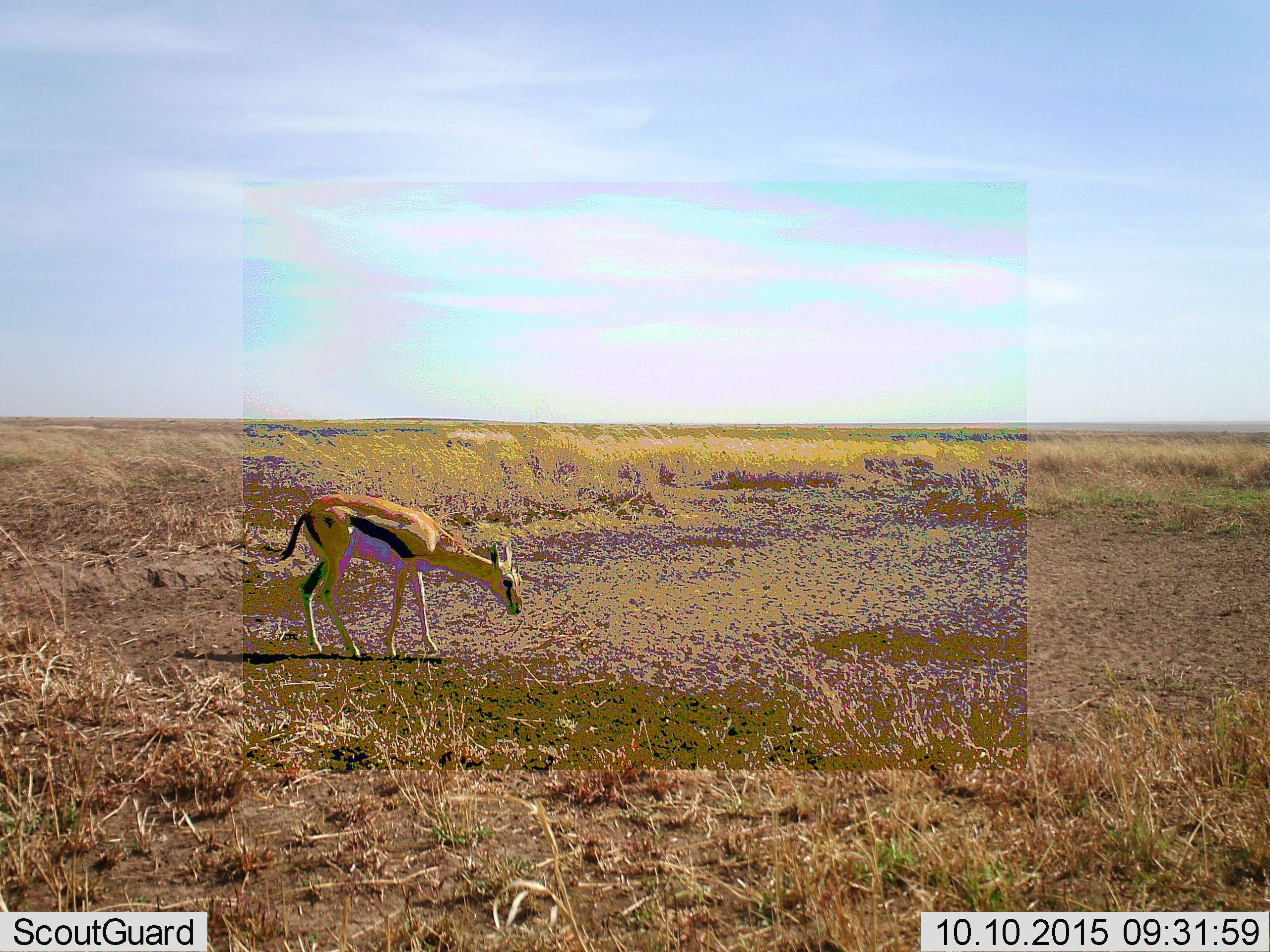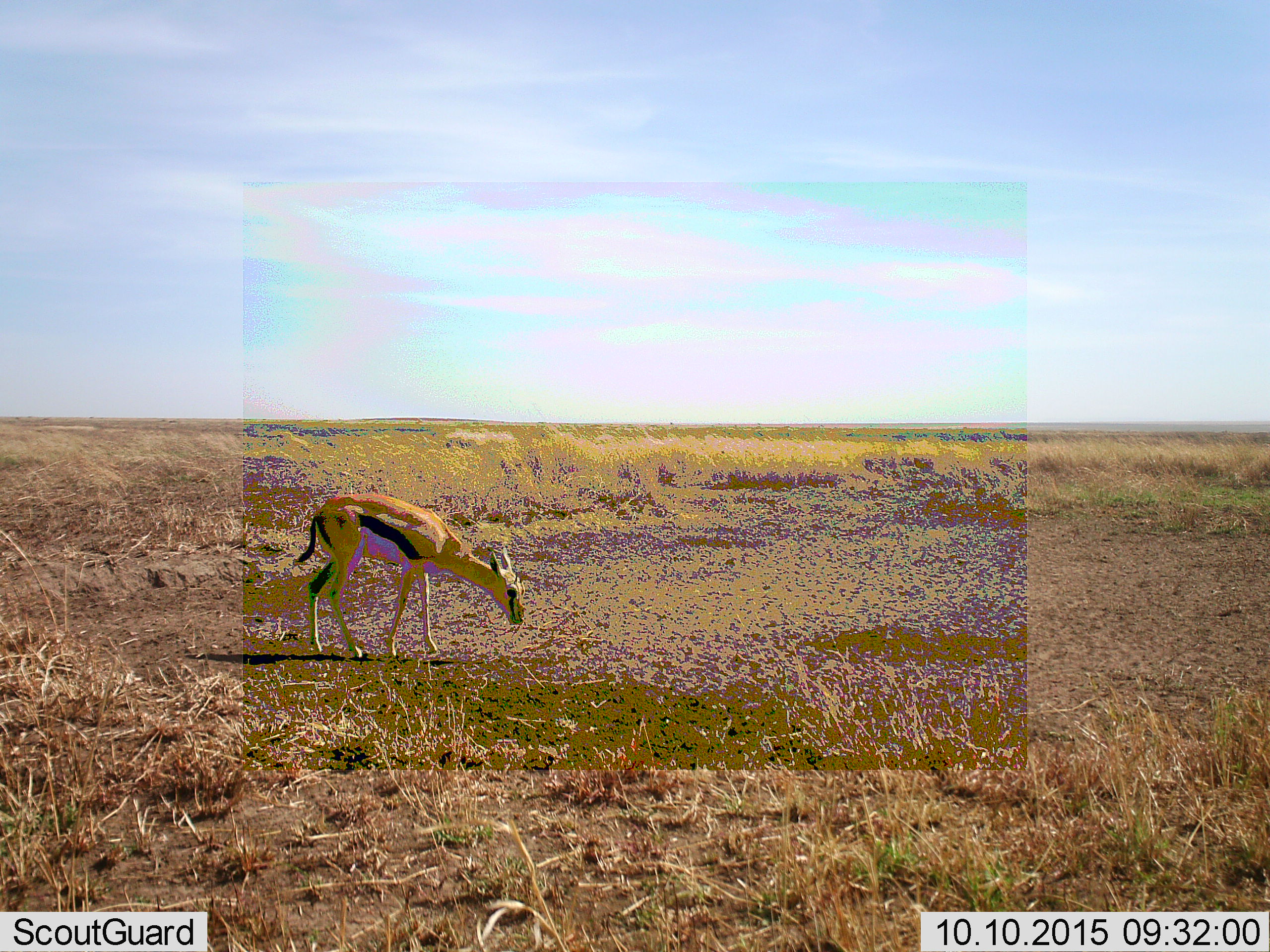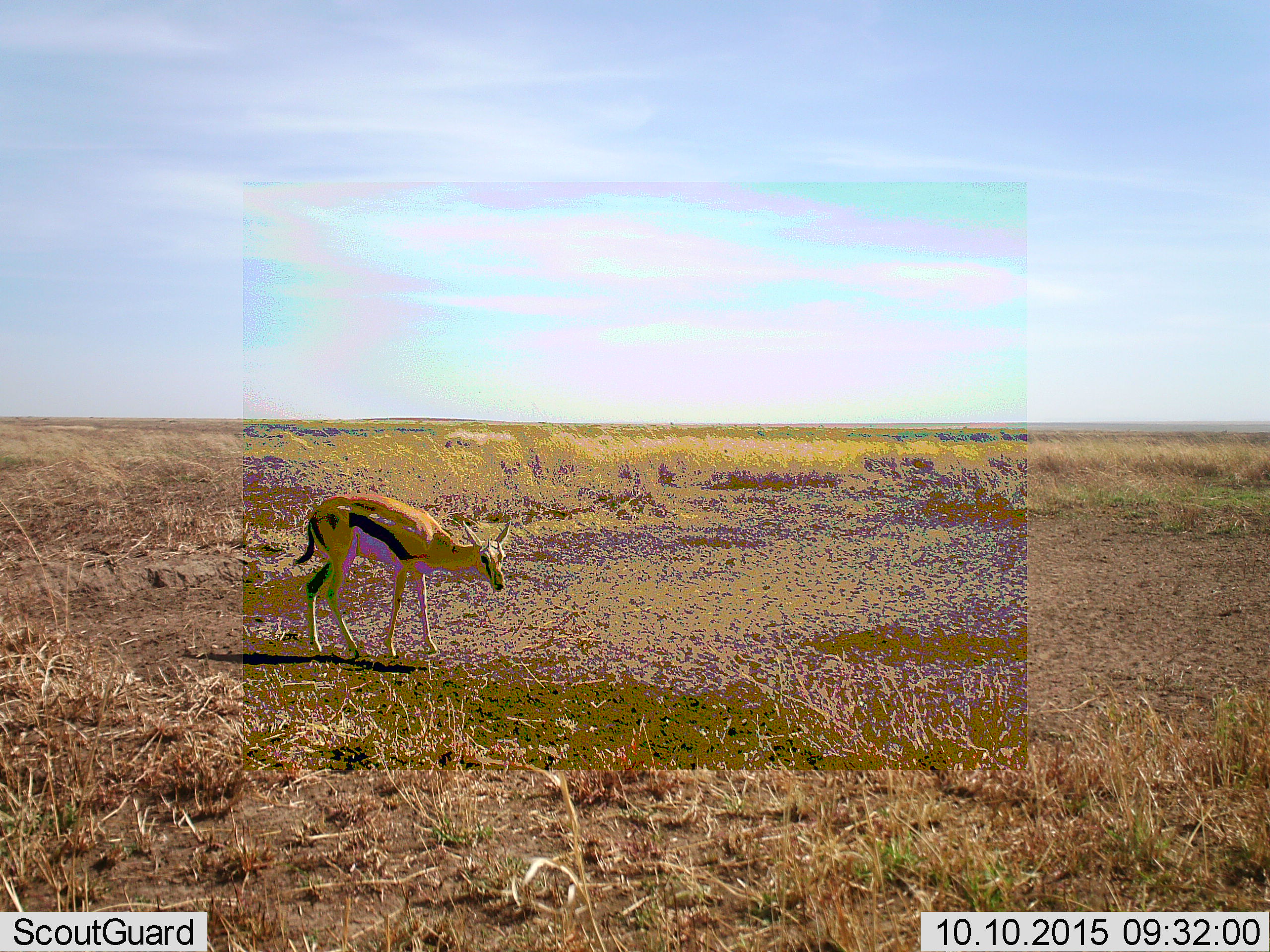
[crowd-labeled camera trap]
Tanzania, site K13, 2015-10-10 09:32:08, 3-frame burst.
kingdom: Animalia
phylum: Chordata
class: Mammalia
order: Artiodactyla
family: Bovidae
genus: Eudorcas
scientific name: Eudorcas thomsonii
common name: thomson's gazelle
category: gazellethomsons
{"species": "gazellethomsons (thomson's gazelle) (Eudorcas thomsonii)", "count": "1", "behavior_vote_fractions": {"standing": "75%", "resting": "0%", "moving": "25%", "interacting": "0%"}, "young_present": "0%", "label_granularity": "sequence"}